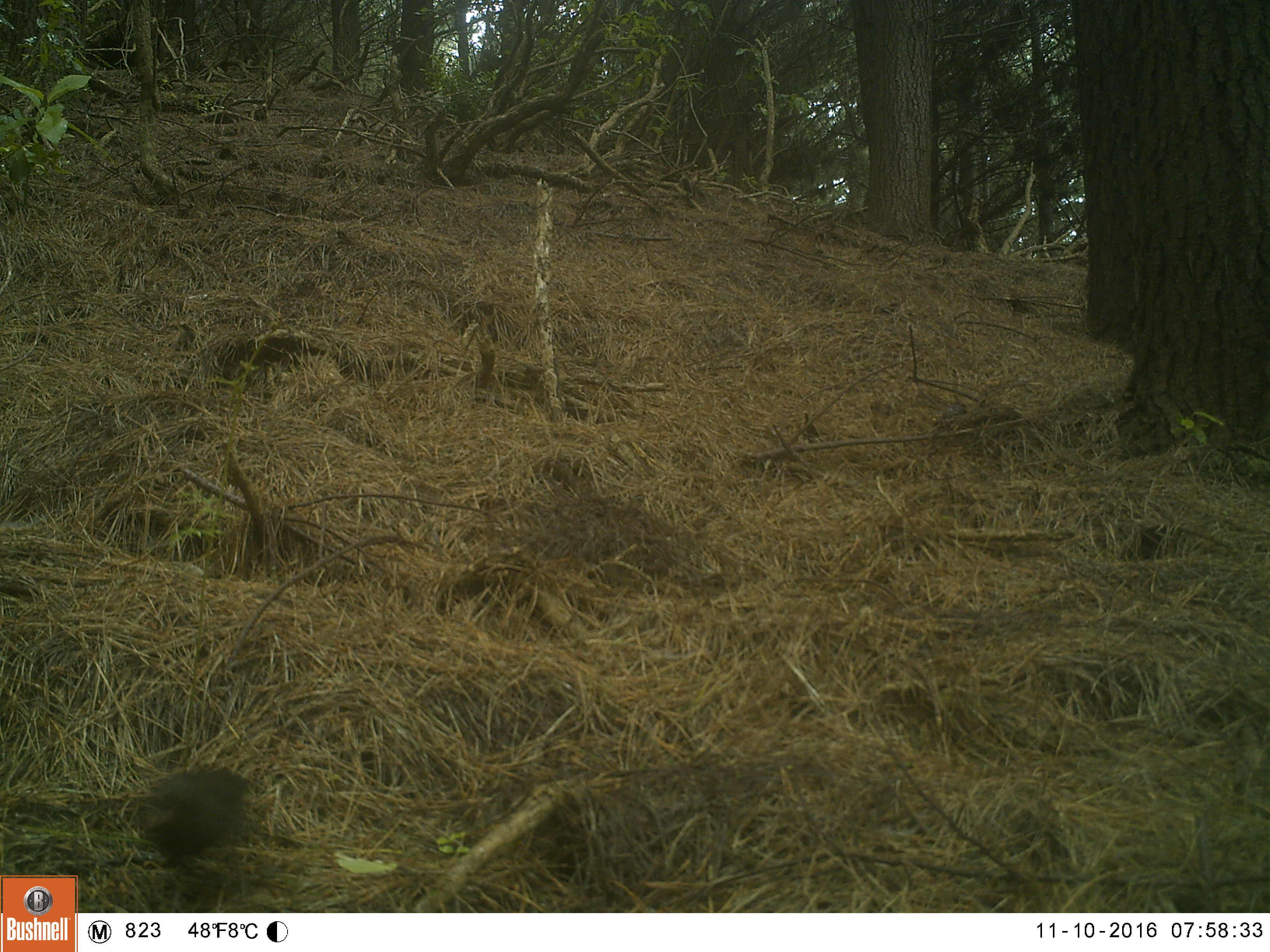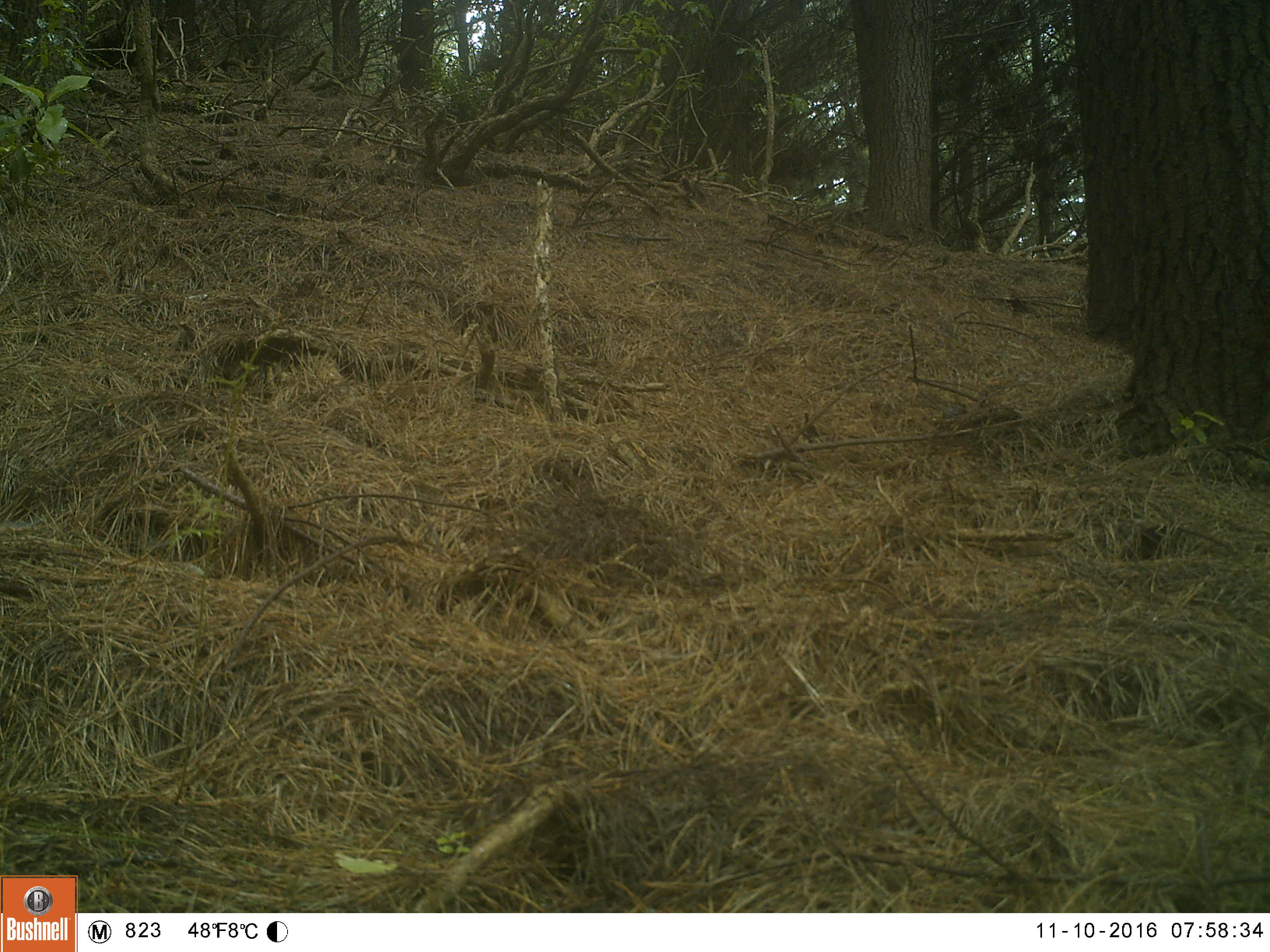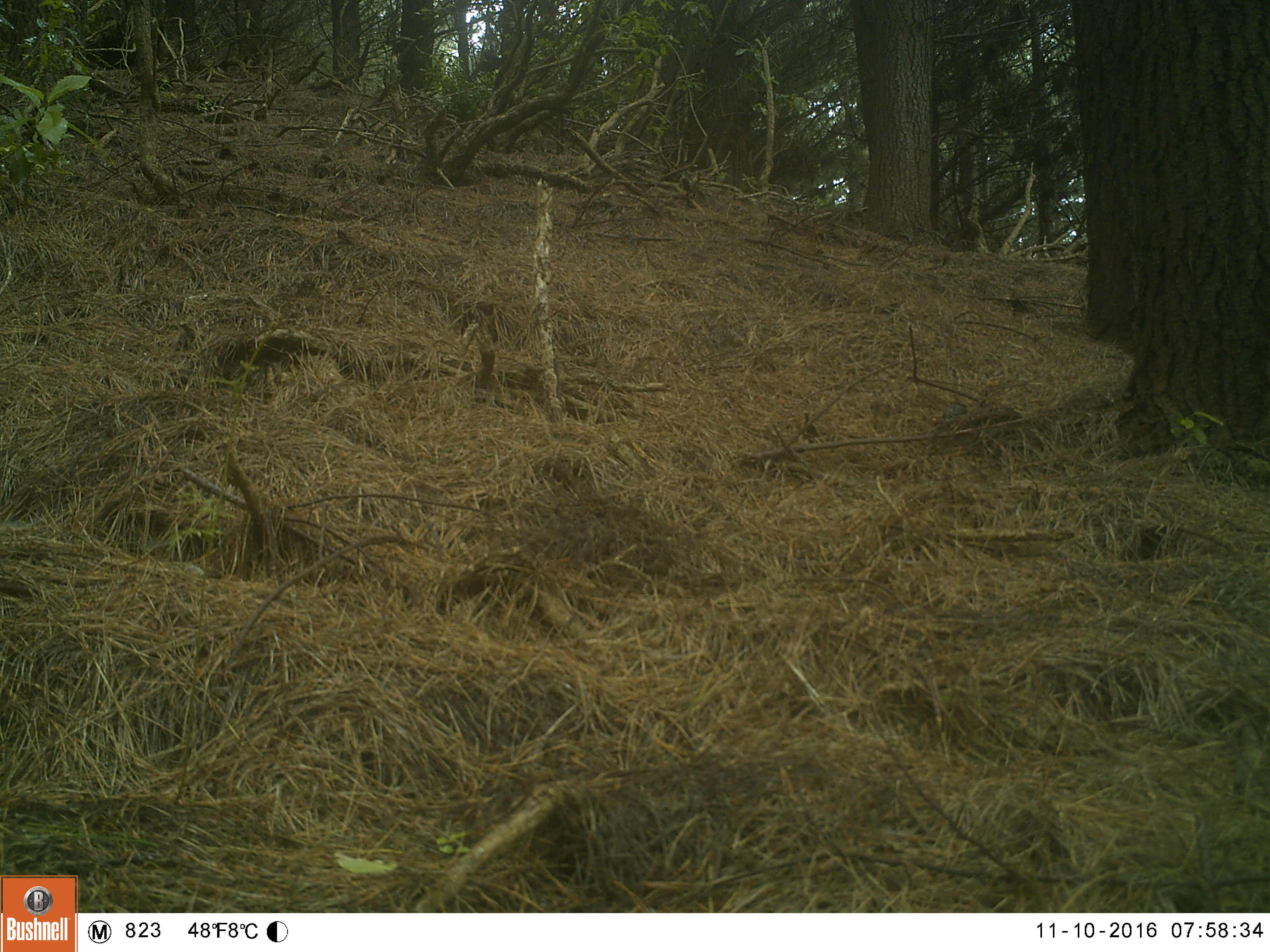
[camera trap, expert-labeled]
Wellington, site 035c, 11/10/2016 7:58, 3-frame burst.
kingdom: Animalia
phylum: Chordata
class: Aves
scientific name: Aves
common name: bird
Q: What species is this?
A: Bird (Aves).